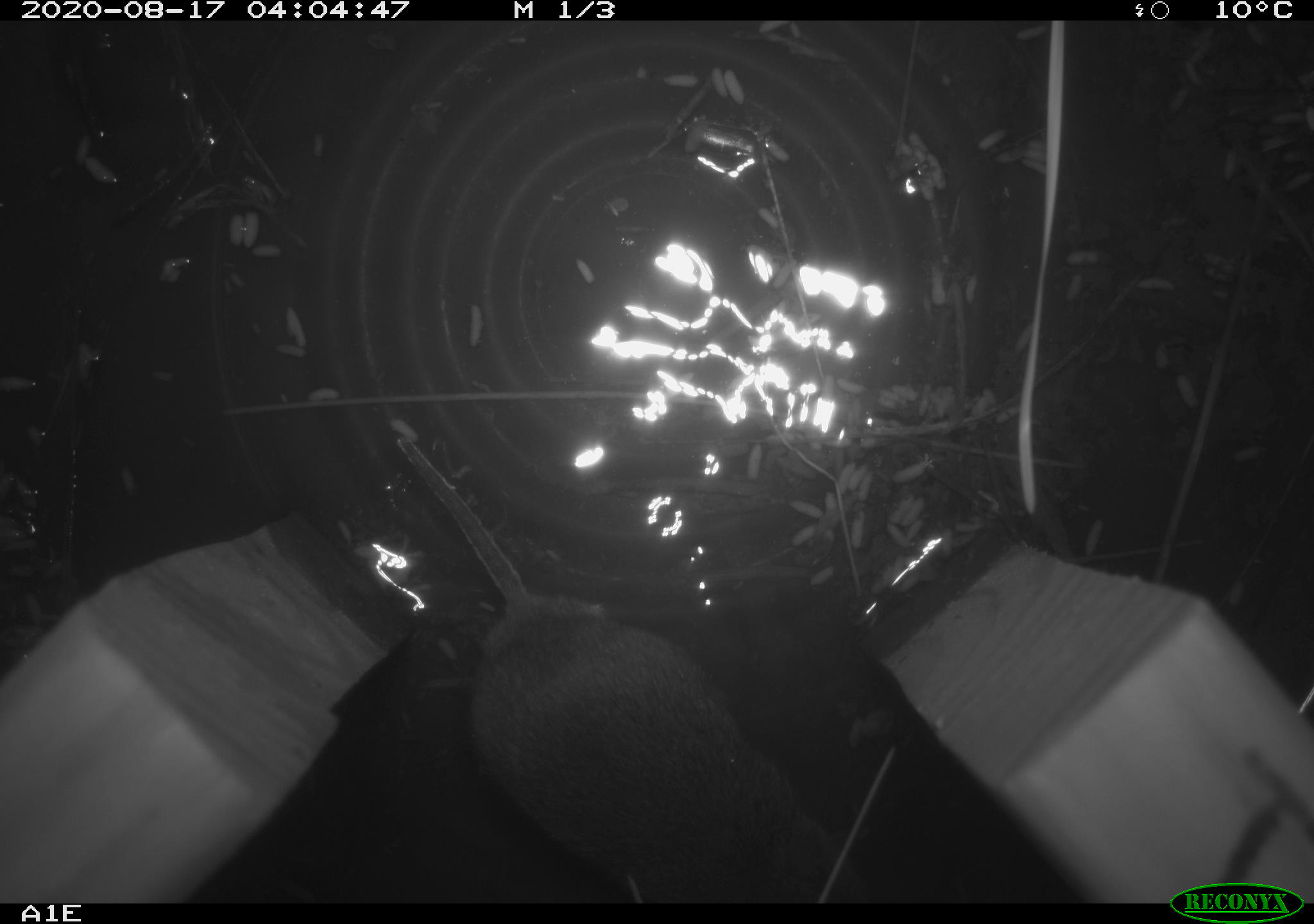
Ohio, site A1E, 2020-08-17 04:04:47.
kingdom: Animalia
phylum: Chordata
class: Mammalia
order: Rodentia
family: Cricetidae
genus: Microtus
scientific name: Microtus pennsylvanicus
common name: meadow vole